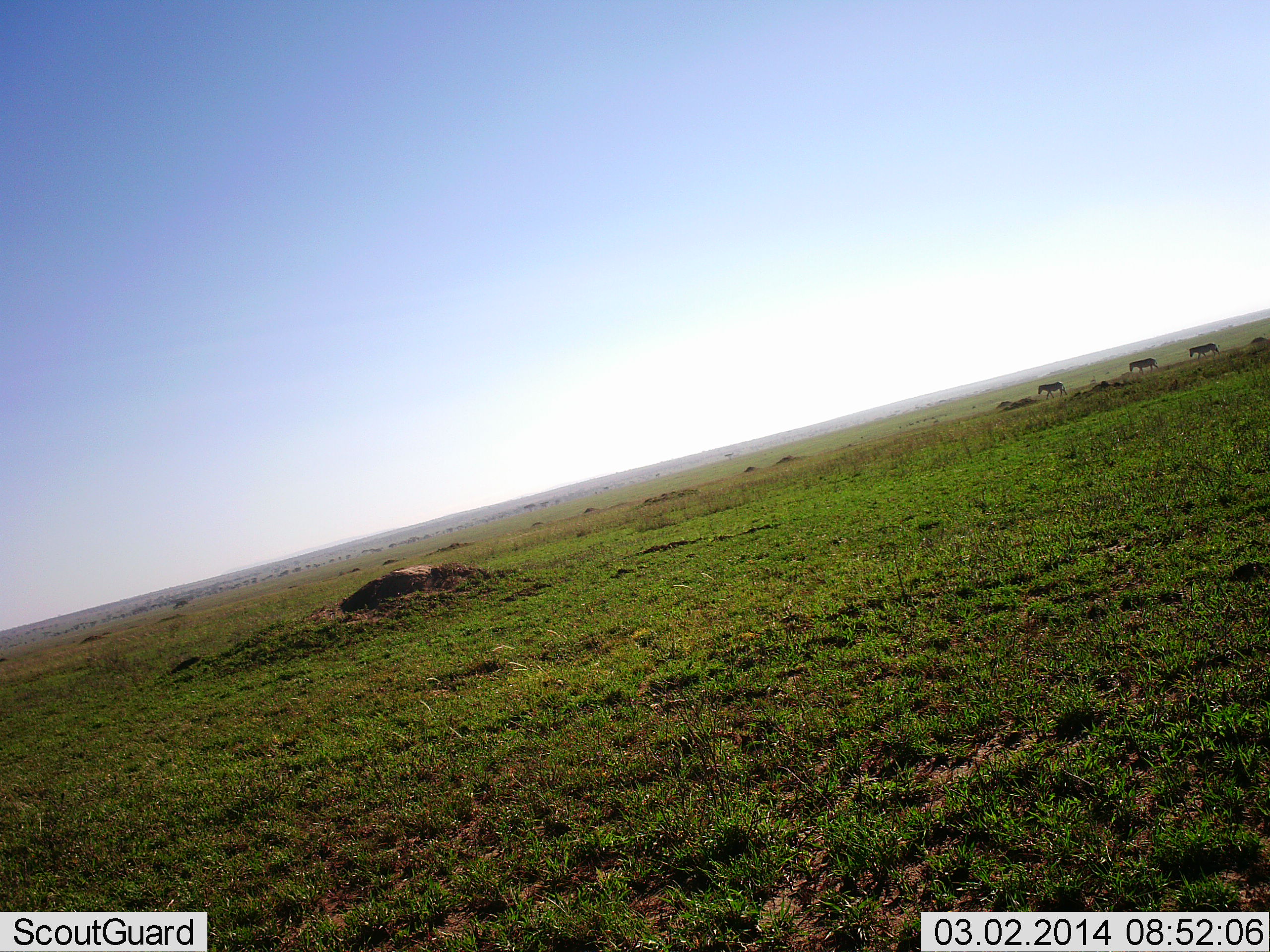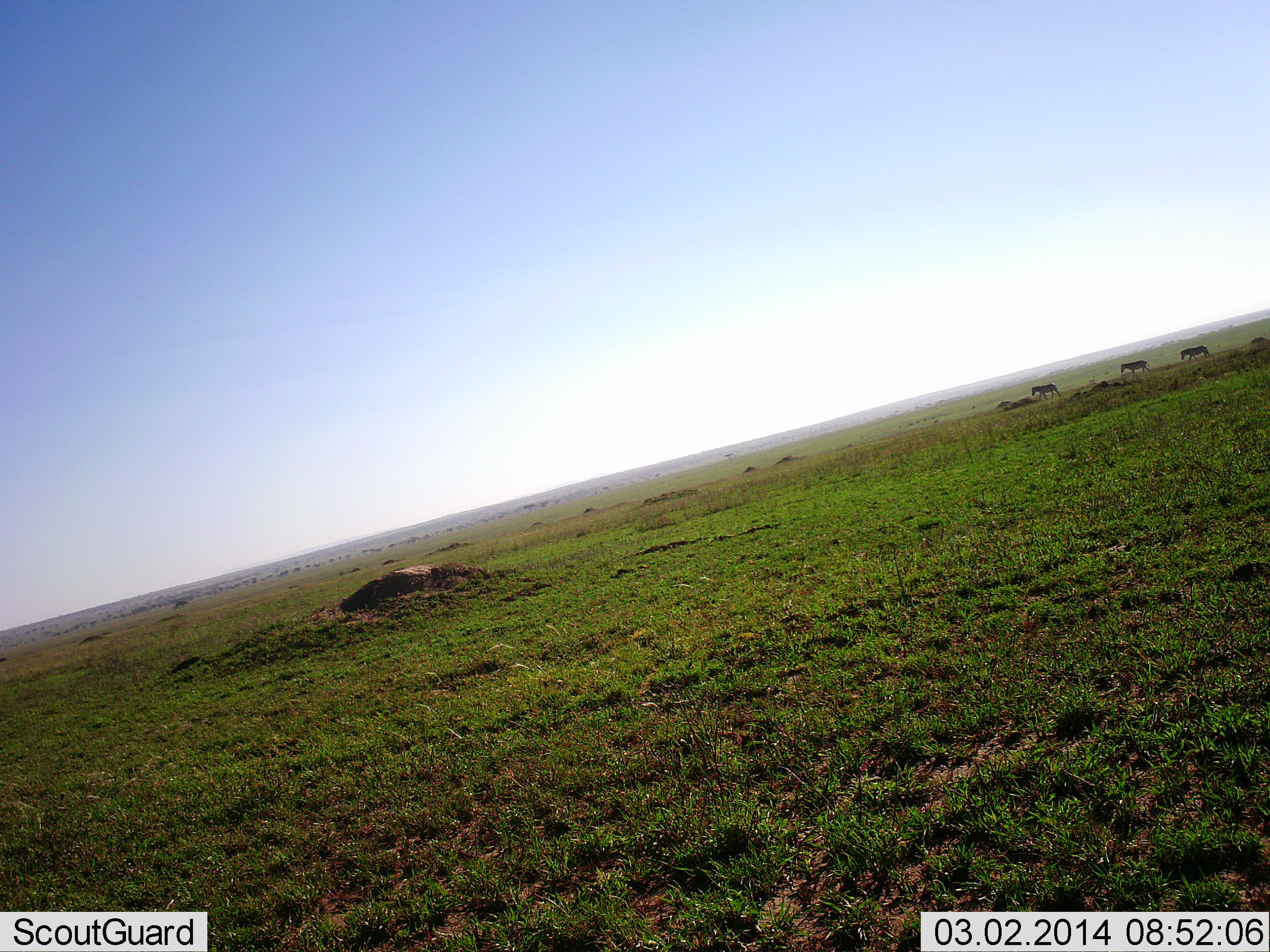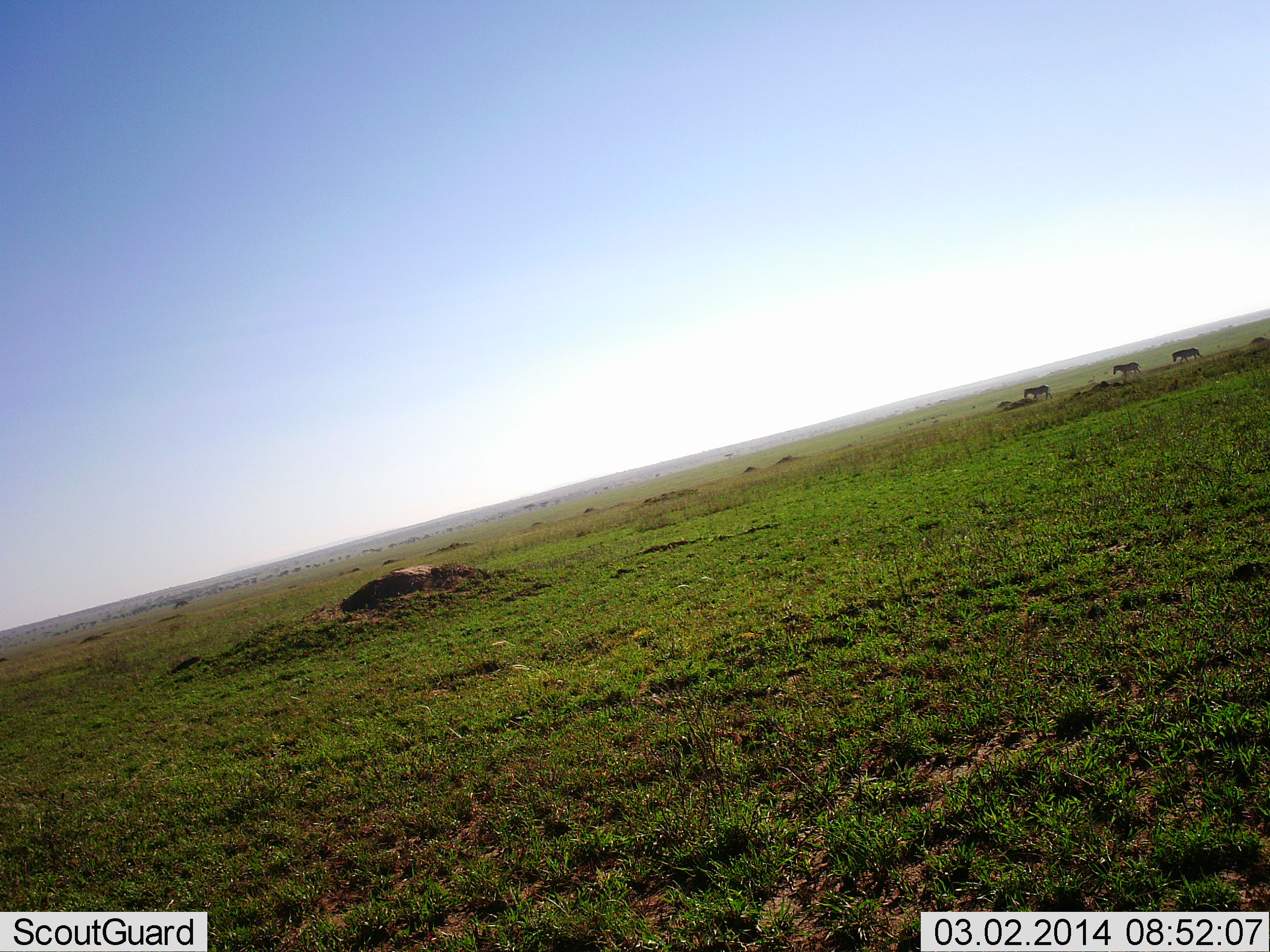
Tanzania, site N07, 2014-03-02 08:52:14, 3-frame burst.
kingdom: Animalia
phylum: Chordata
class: Mammalia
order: Perissodactyla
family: Equidae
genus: Equus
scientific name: Equus quagga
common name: plains zebra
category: zebra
Zebra (plains zebra) (Equus quagga), count 3. Behavior (volunteer vote fractions): standing 0%, resting 0%, moving 100%, interacting 0%. Young present (vote fraction): 0%. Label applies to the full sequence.